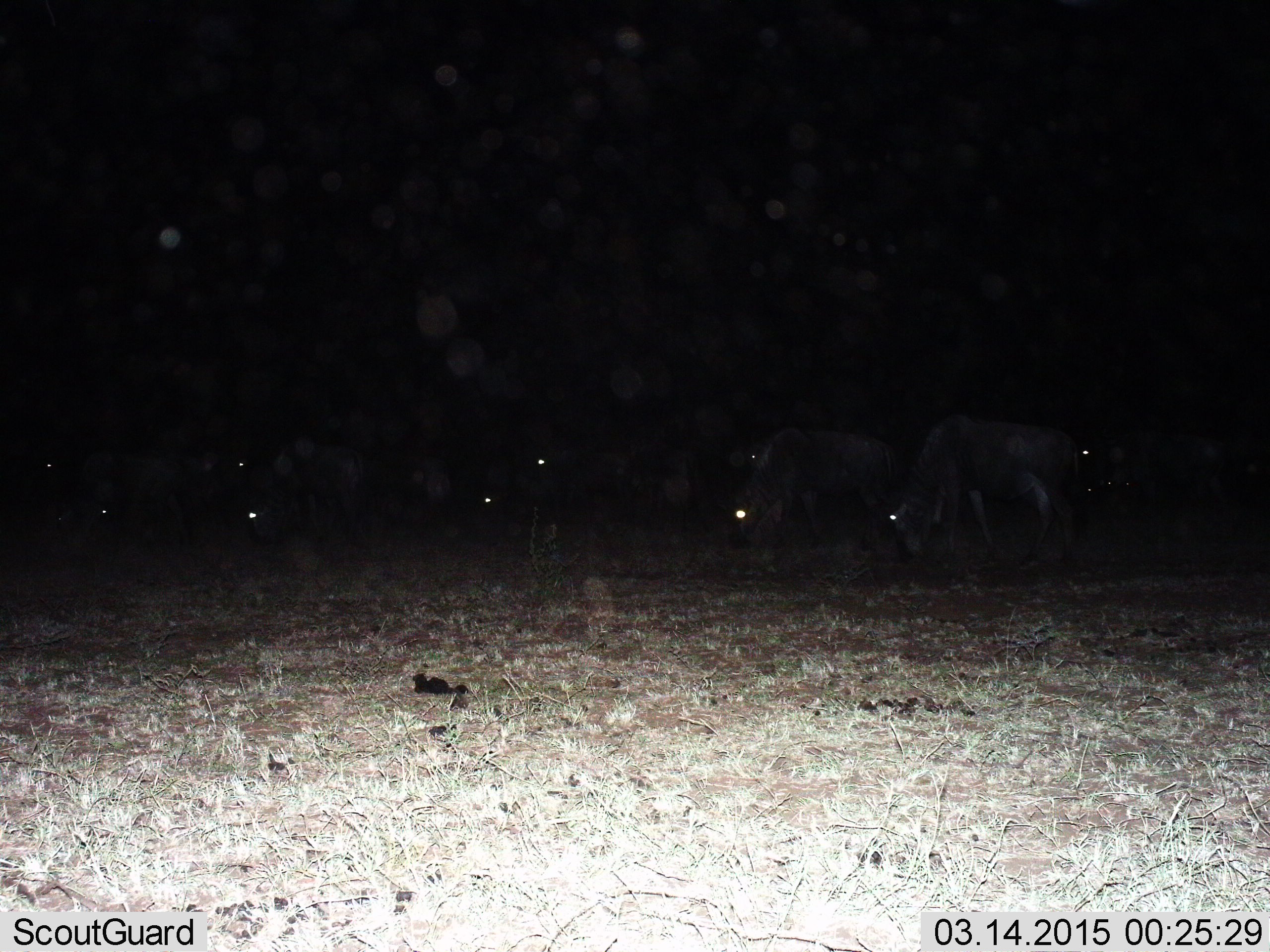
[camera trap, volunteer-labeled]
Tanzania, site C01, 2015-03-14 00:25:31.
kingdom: Animalia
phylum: Chordata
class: Mammalia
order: Artiodactyla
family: Bovidae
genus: Connochaetes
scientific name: Connochaetes taurinus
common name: blue wildebeest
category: wildebeest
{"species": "wildebeest (blue wildebeest) (Connochaetes taurinus)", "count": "10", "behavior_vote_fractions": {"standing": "40%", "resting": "0%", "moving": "20%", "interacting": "0%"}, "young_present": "0%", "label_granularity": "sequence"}